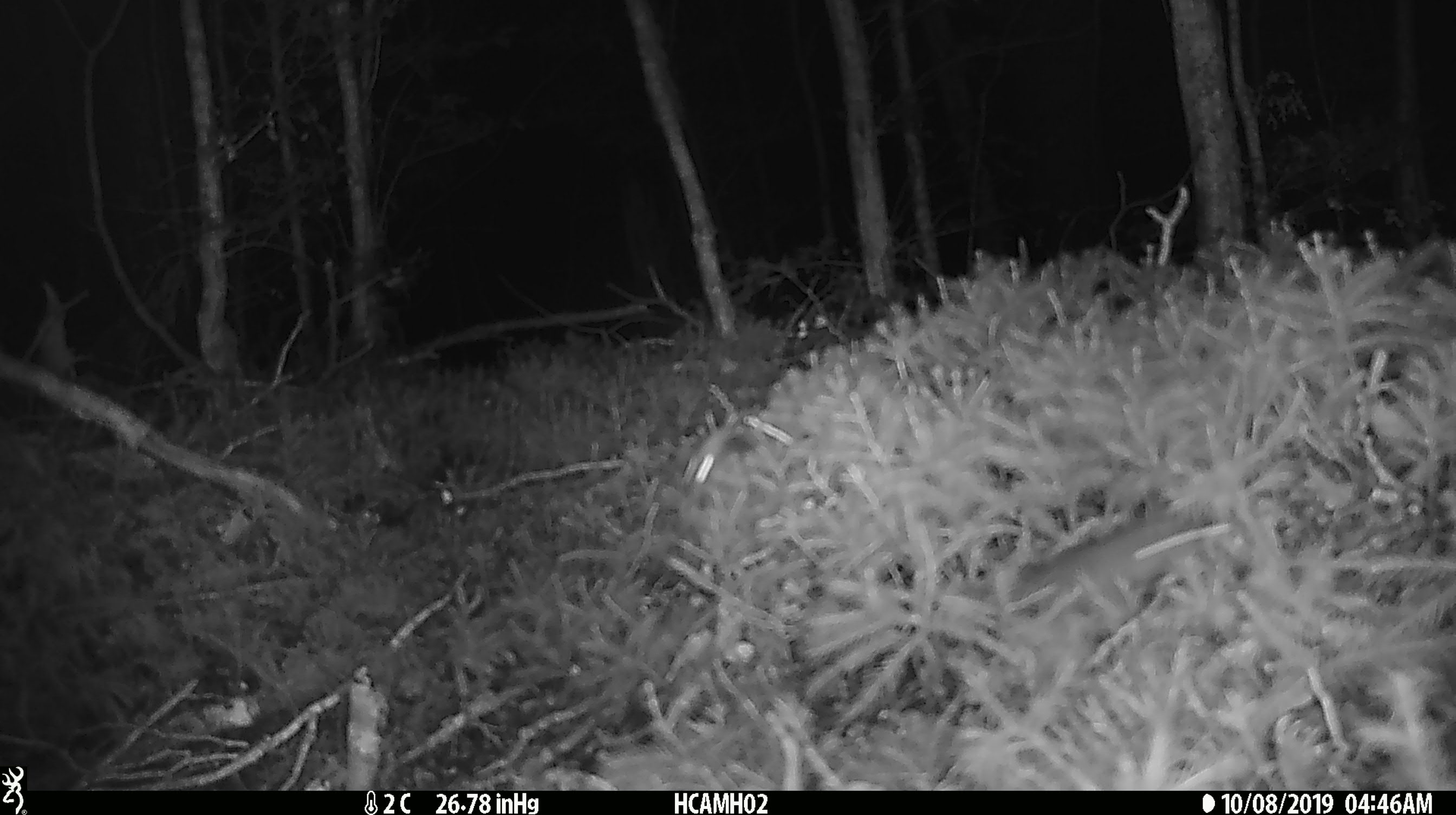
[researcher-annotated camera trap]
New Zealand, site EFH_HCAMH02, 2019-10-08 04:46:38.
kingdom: Animalia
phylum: Chordata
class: Mammalia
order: Rodentia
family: Muridae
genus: Mus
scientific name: Mus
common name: mouse